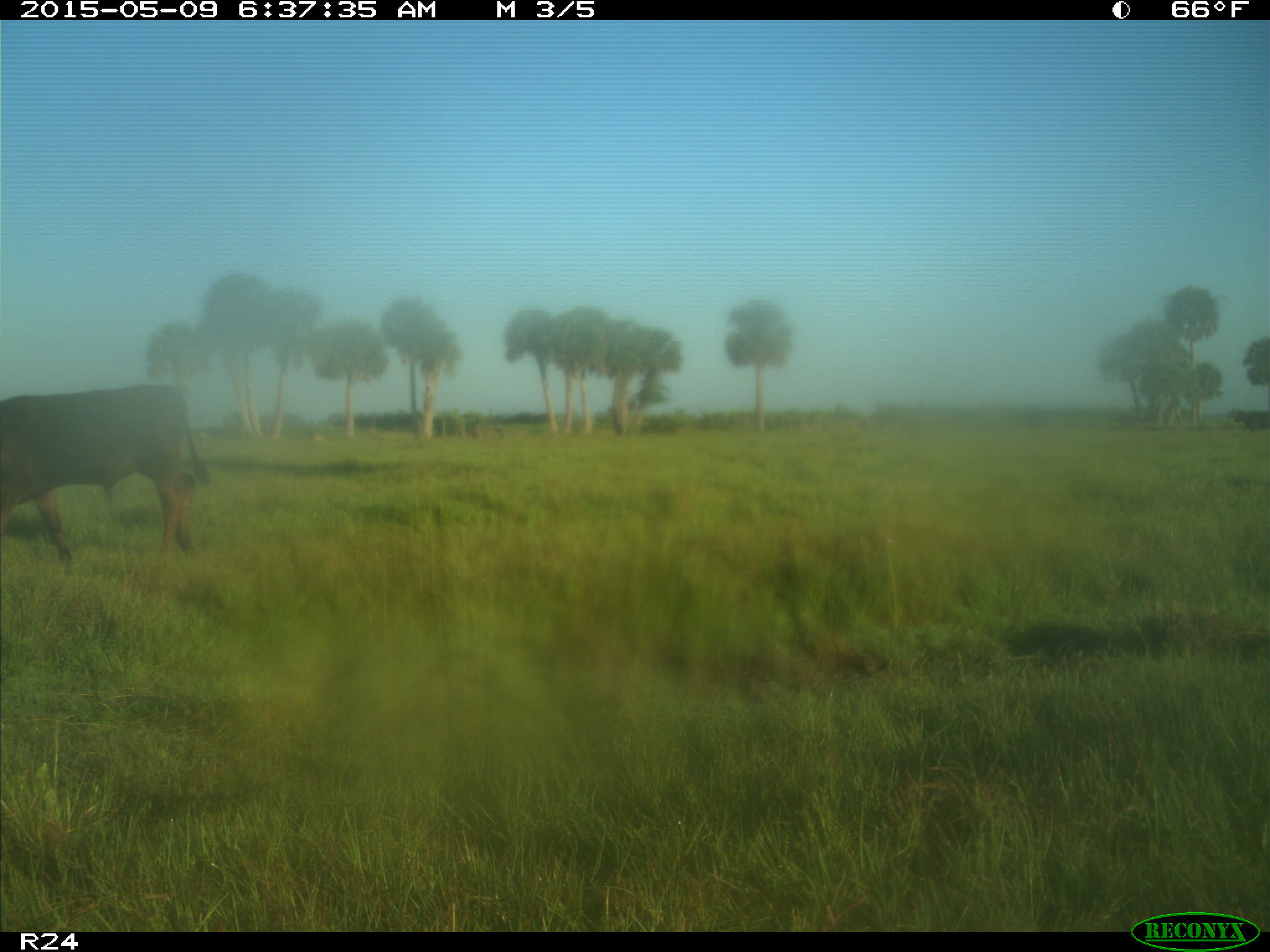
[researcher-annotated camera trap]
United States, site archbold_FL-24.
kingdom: Animalia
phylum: Chordata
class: Mammalia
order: Artiodactyla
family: Bovidae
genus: Bos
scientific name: Bos taurus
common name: domestic cow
Bos taurus (domestic cow).